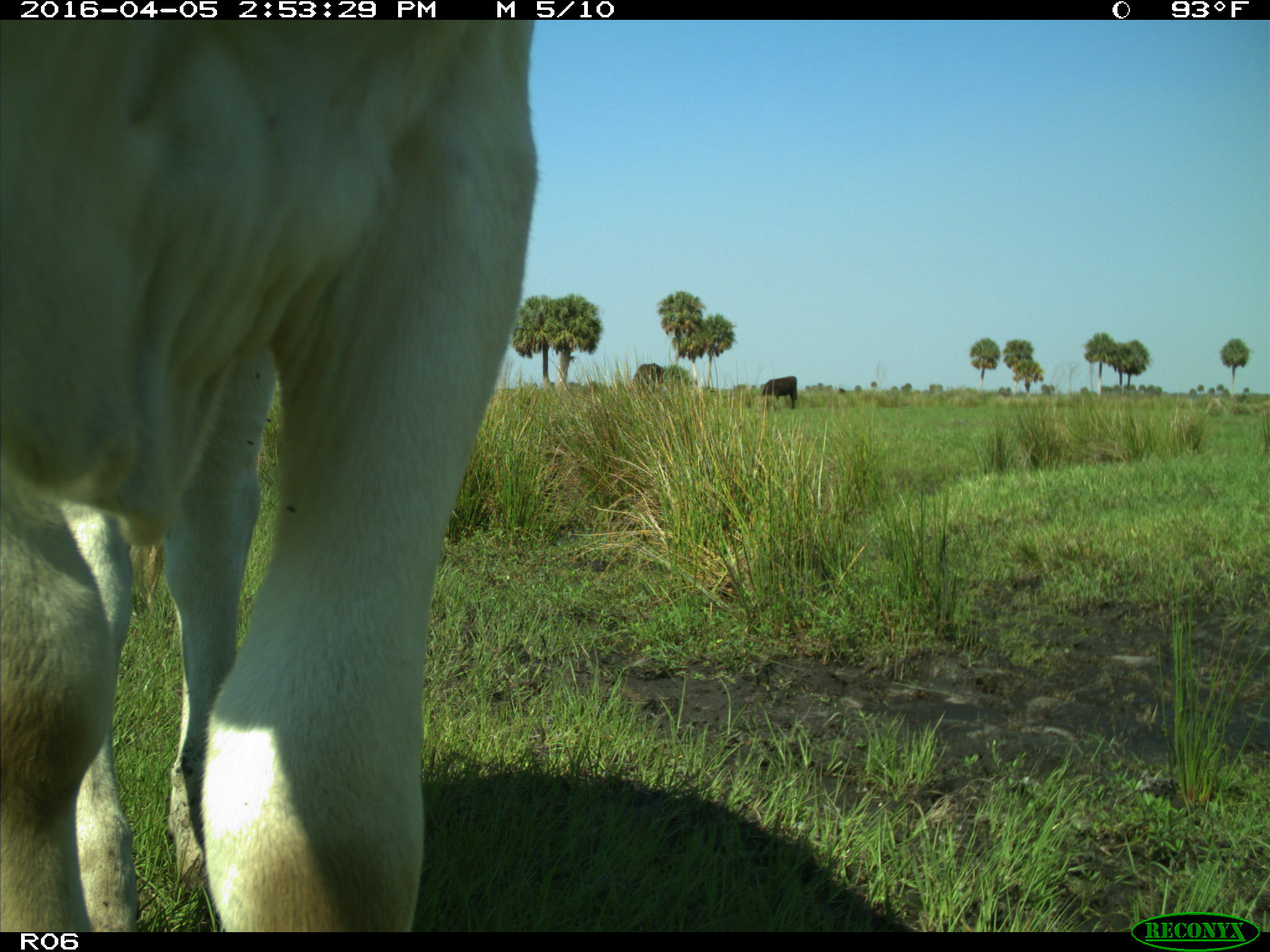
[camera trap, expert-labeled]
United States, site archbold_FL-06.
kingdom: Animalia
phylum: Chordata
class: Mammalia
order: Artiodactyla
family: Bovidae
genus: Bos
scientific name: Bos taurus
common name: domestic cow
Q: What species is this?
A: Bos taurus (domestic cow).